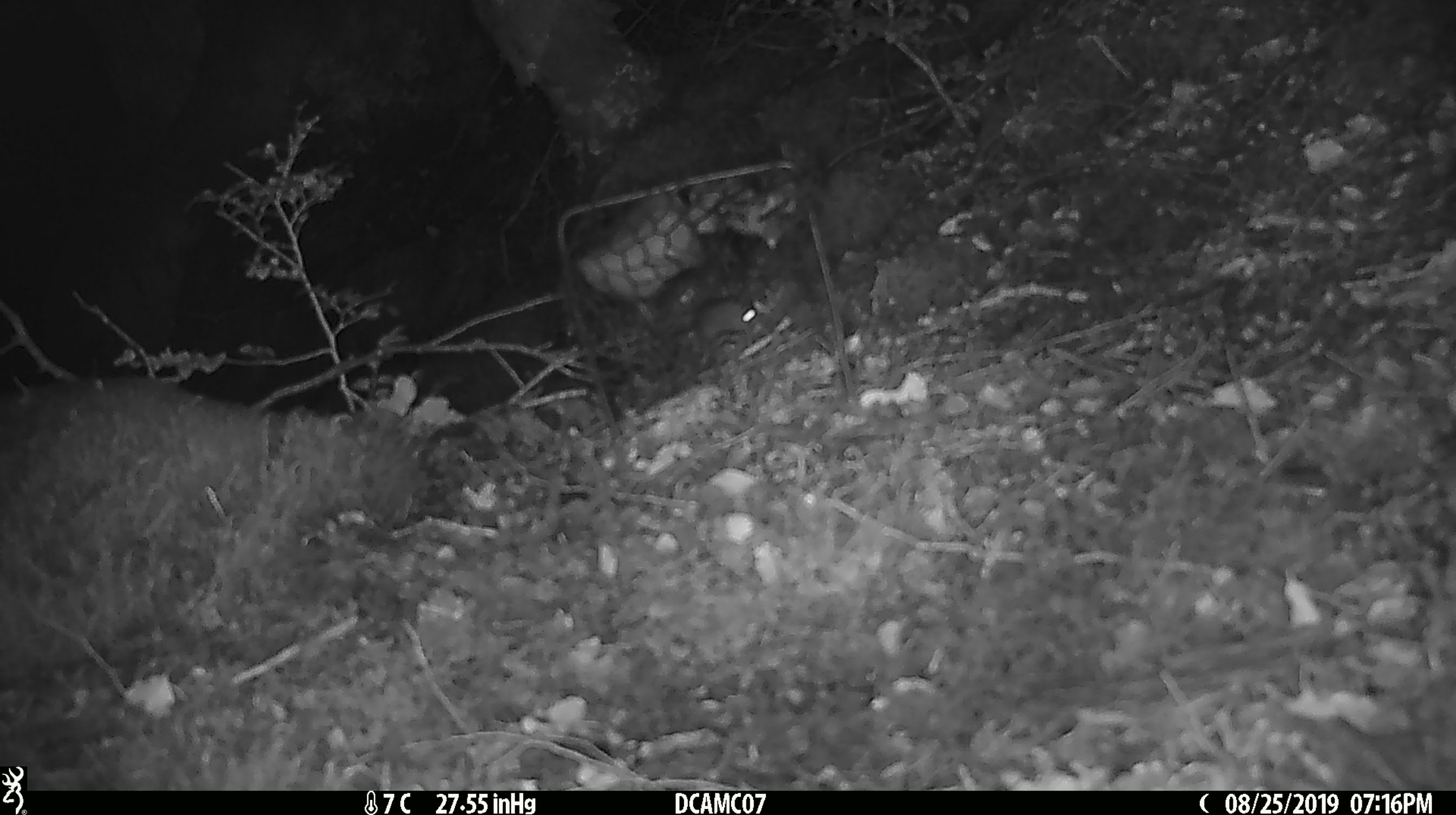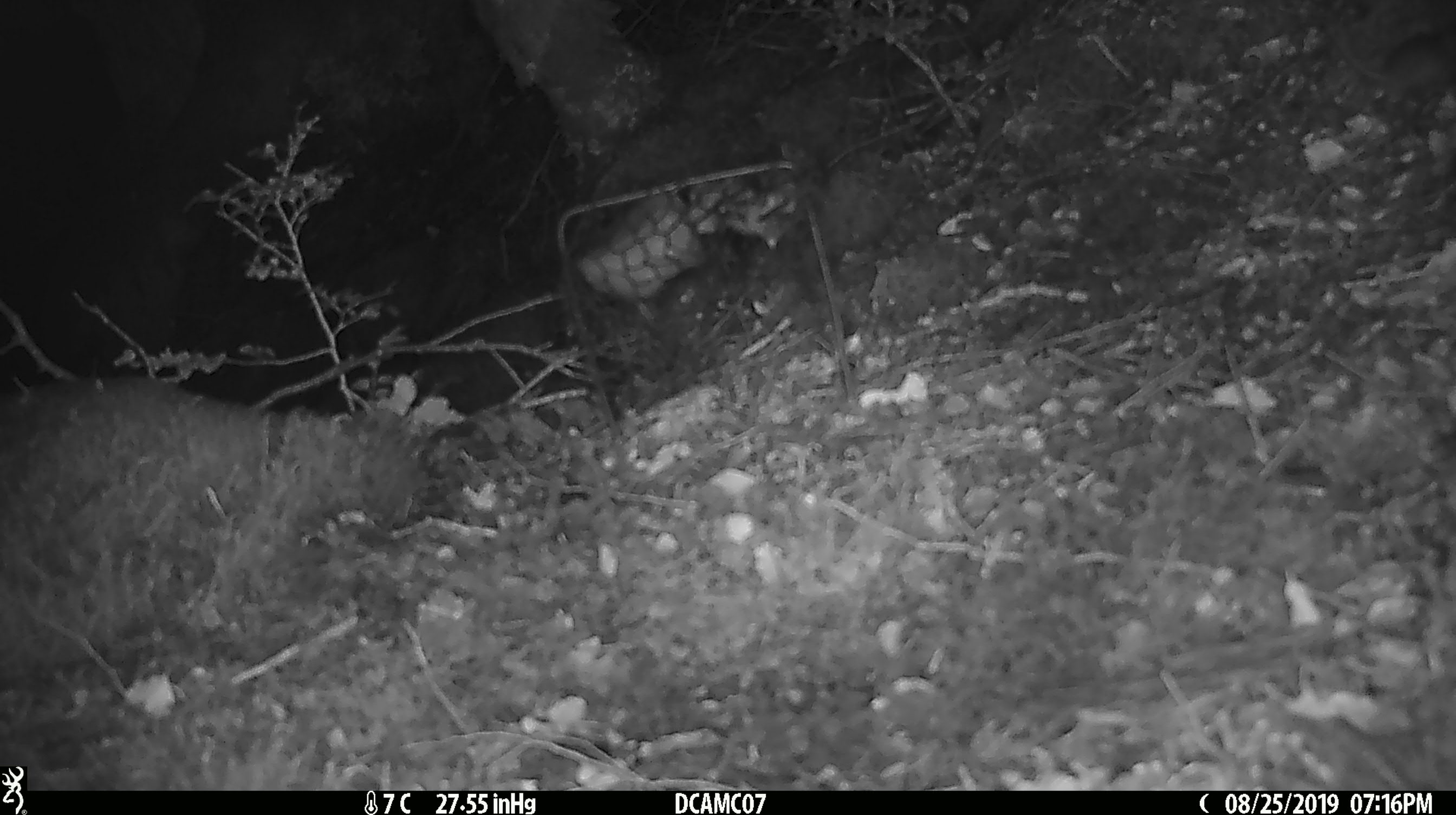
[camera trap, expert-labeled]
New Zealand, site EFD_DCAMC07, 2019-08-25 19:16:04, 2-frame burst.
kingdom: Animalia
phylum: Chordata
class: Mammalia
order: Rodentia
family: Muridae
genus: Mus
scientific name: Mus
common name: mouse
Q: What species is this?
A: Mouse (Mus).